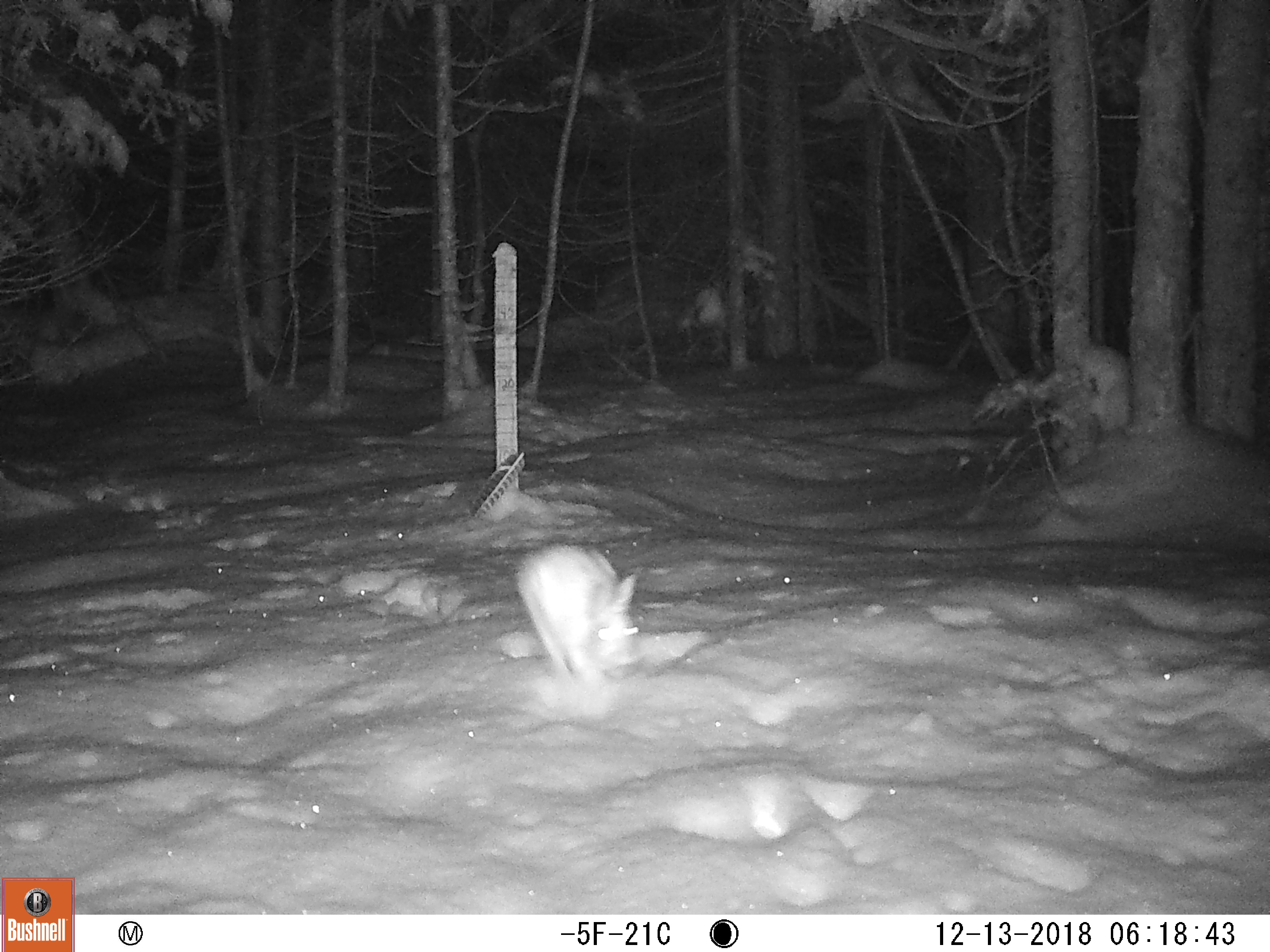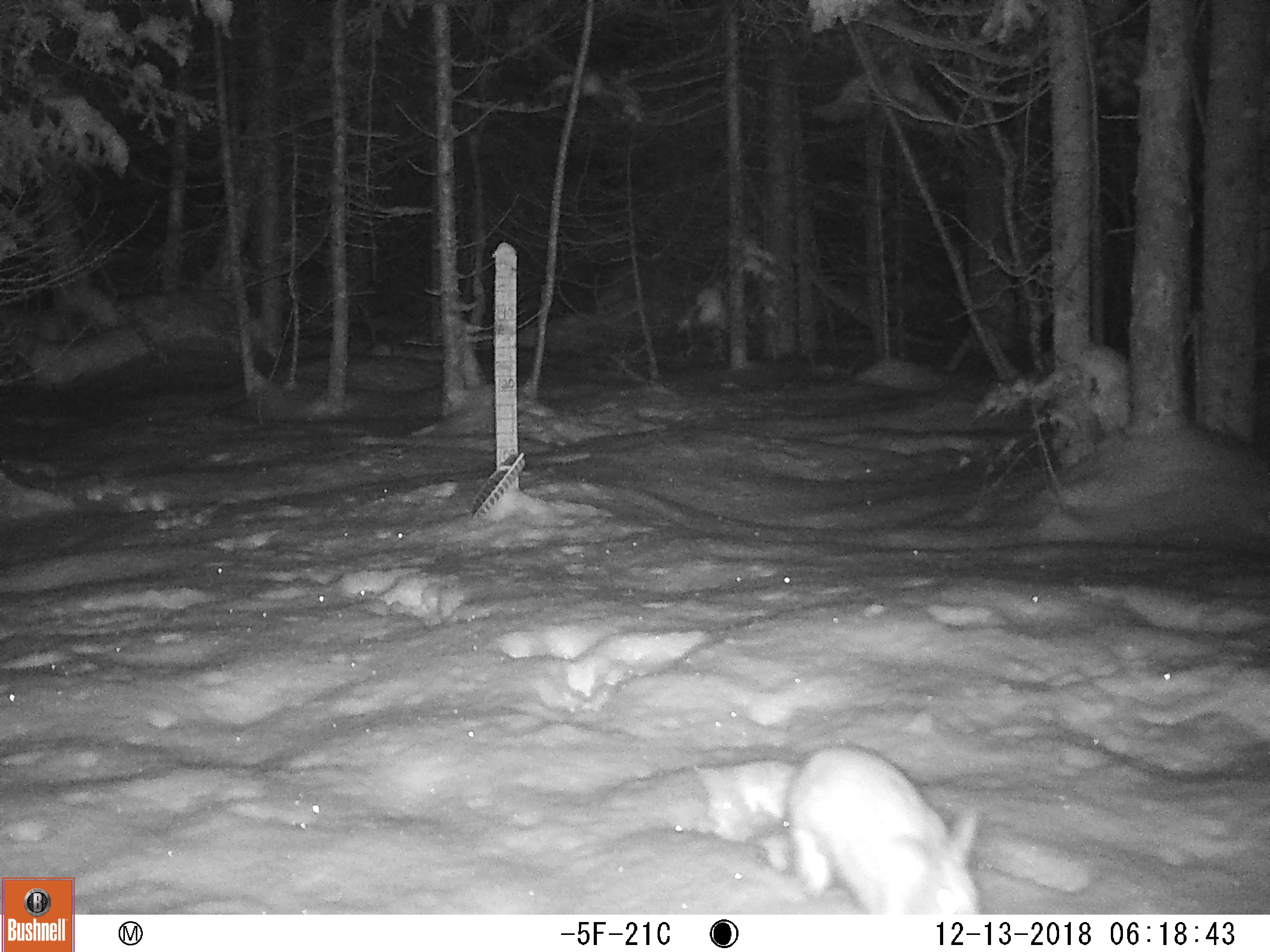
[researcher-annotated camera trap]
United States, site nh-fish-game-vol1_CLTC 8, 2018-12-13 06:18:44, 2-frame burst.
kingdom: Animalia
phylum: Chordata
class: Mammalia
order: Lagomorpha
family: Leporidae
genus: Lepus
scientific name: Lepus americanus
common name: snowshoe hare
Snowshoe hare (Lepus americanus).